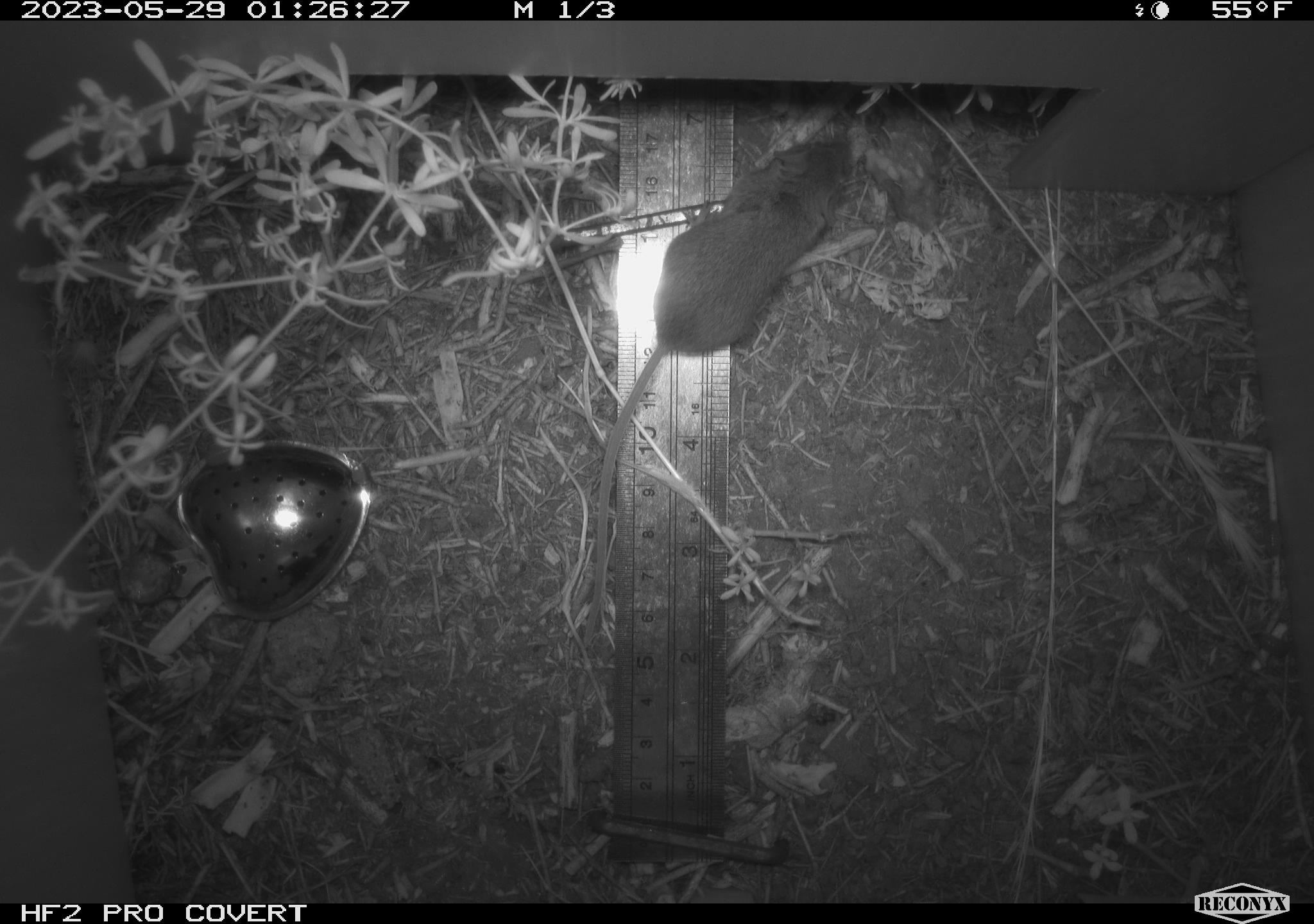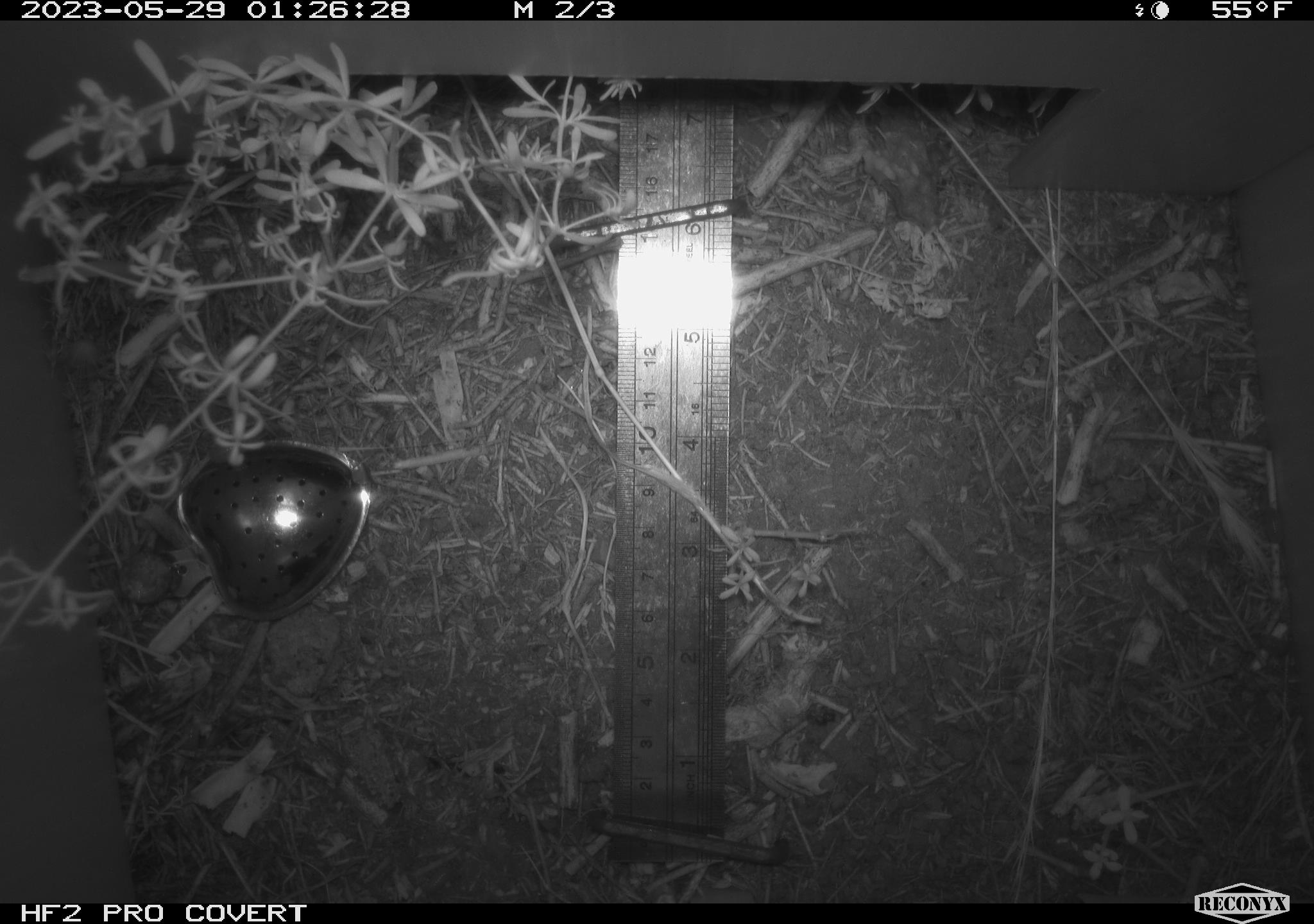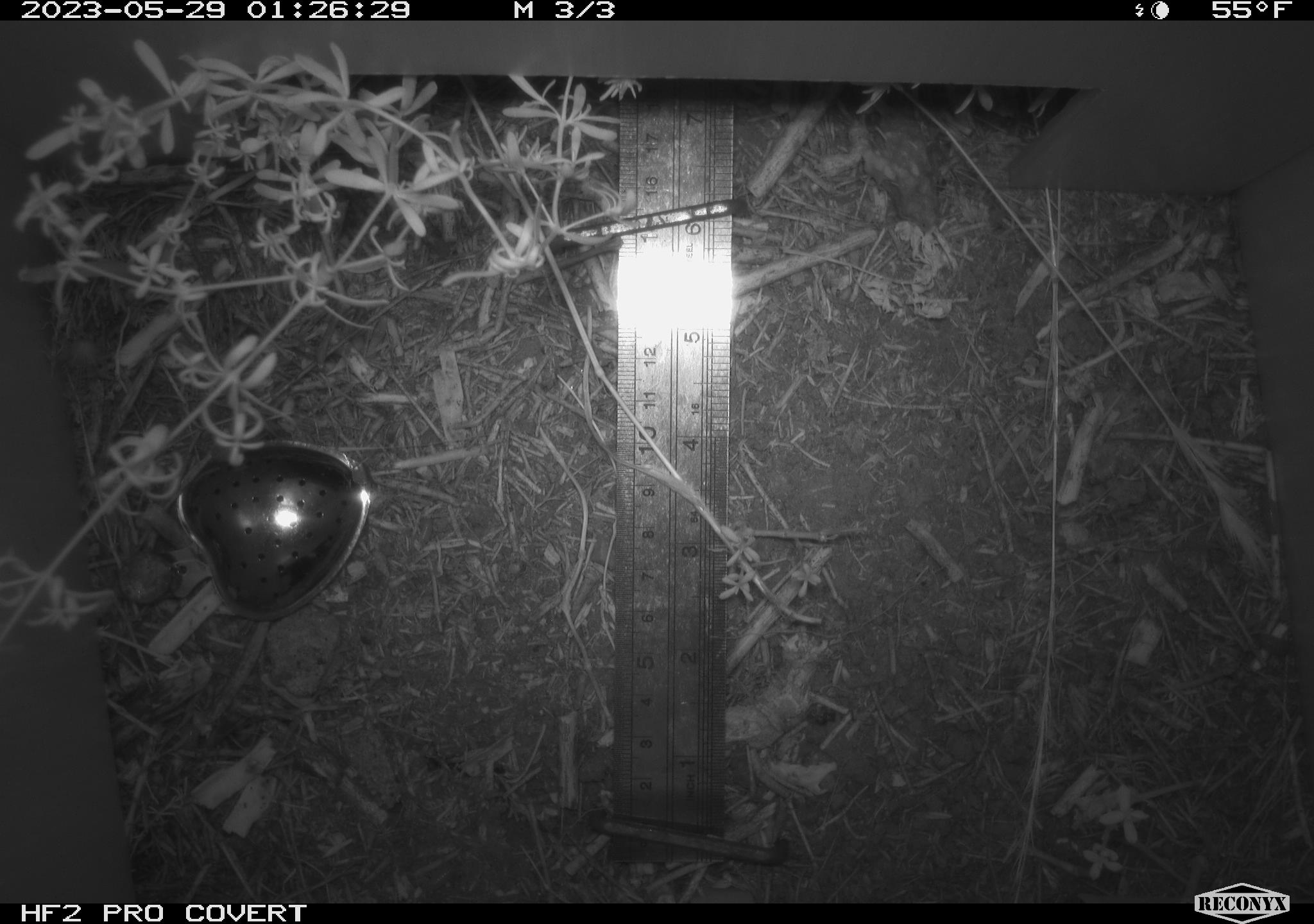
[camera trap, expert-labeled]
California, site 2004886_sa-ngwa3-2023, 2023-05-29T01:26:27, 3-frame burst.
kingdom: Animalia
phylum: Chordata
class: Mammalia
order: Rodentia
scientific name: Rodentia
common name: mouse species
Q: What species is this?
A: Mouse species (Rodentia).